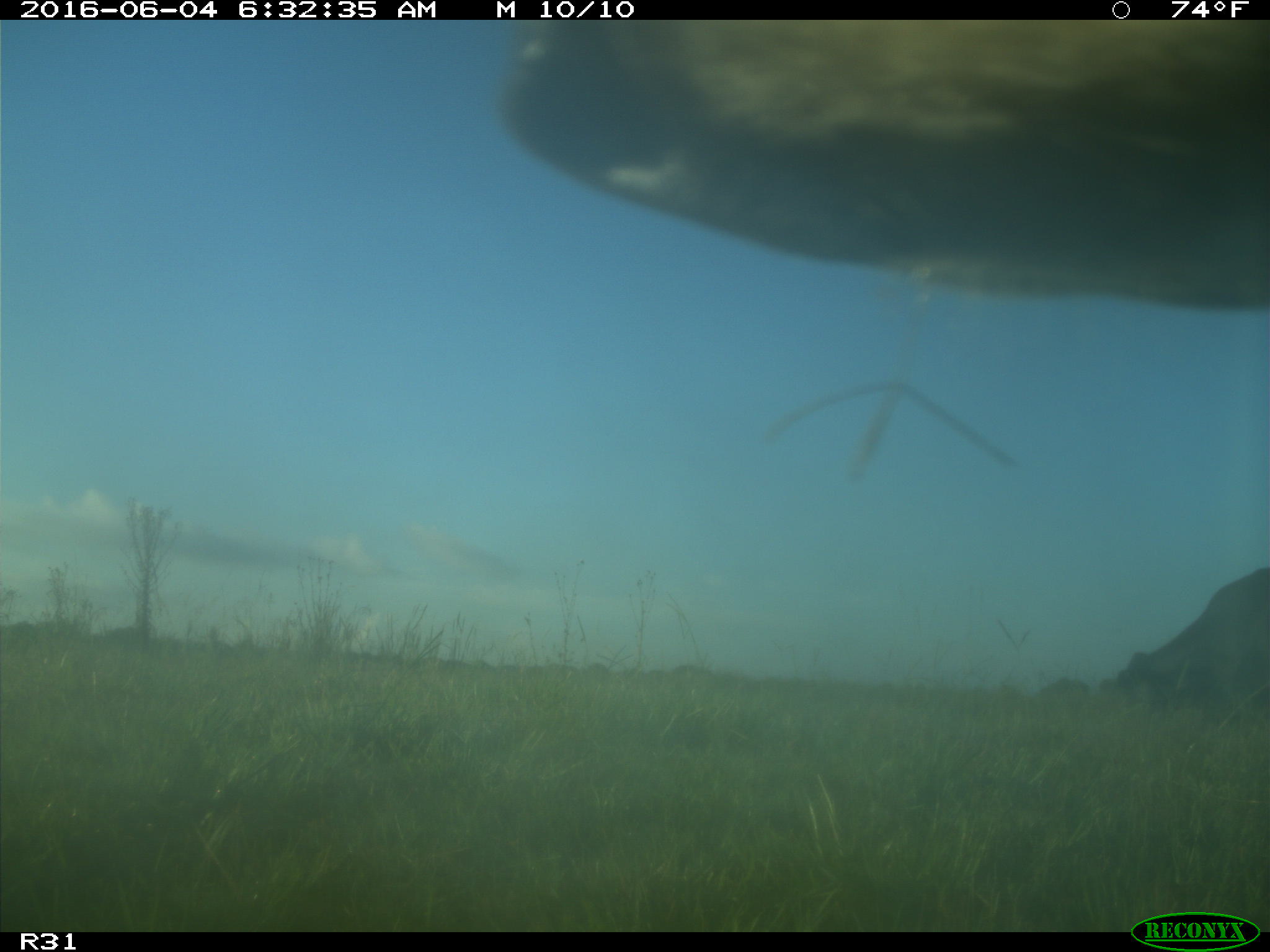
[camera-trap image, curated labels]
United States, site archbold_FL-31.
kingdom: Animalia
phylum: Chordata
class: Mammalia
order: Artiodactyla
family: Bovidae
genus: Bos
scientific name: Bos taurus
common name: domestic cow